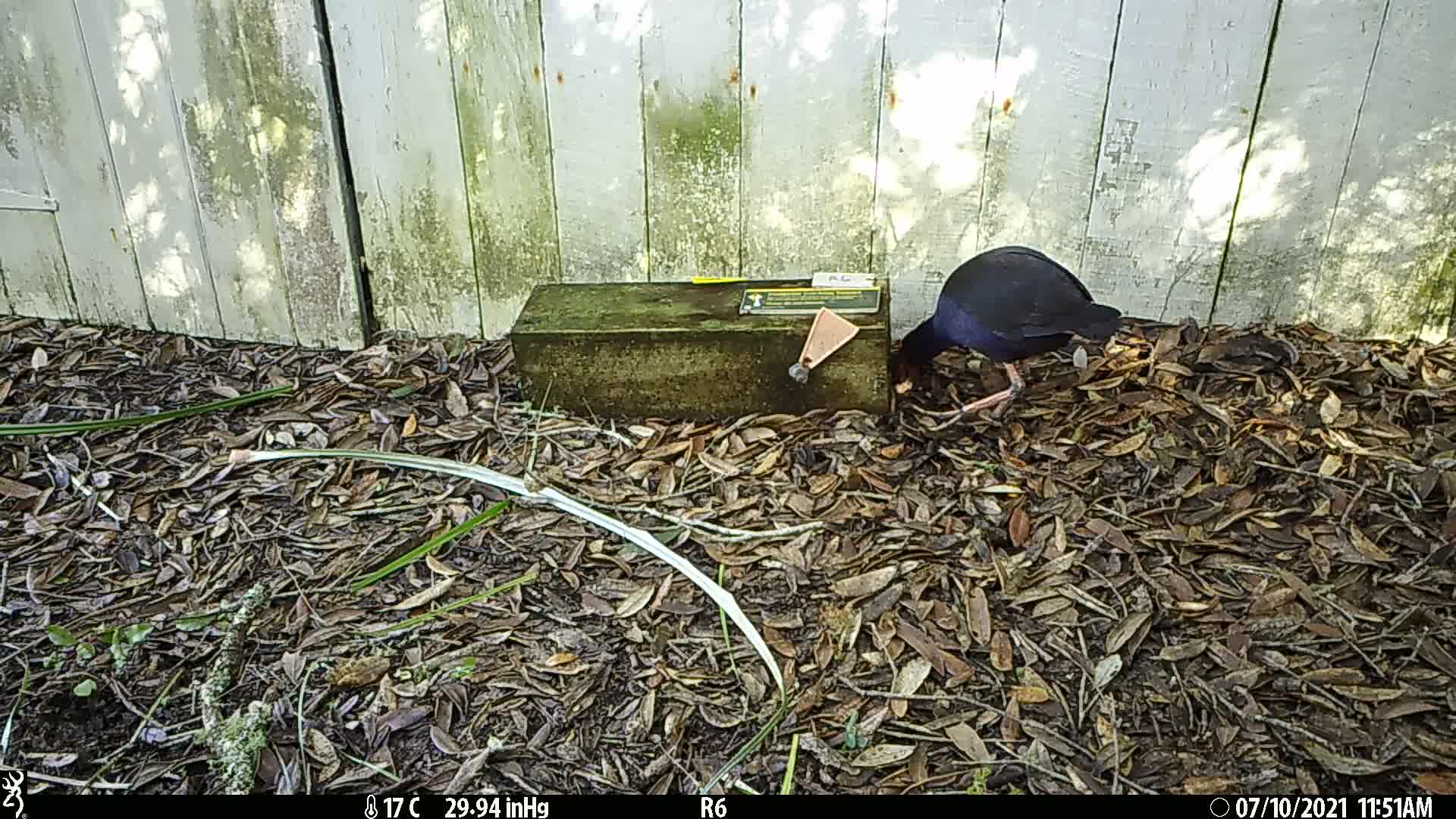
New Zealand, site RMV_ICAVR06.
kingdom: Animalia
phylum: Chordata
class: Aves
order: Gruiformes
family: Rallidae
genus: Porphyrio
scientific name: Porphyrio melanotus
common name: australasian swamphen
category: pukeko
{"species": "pukeko (australasian swamphen) (Porphyrio melanotus)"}